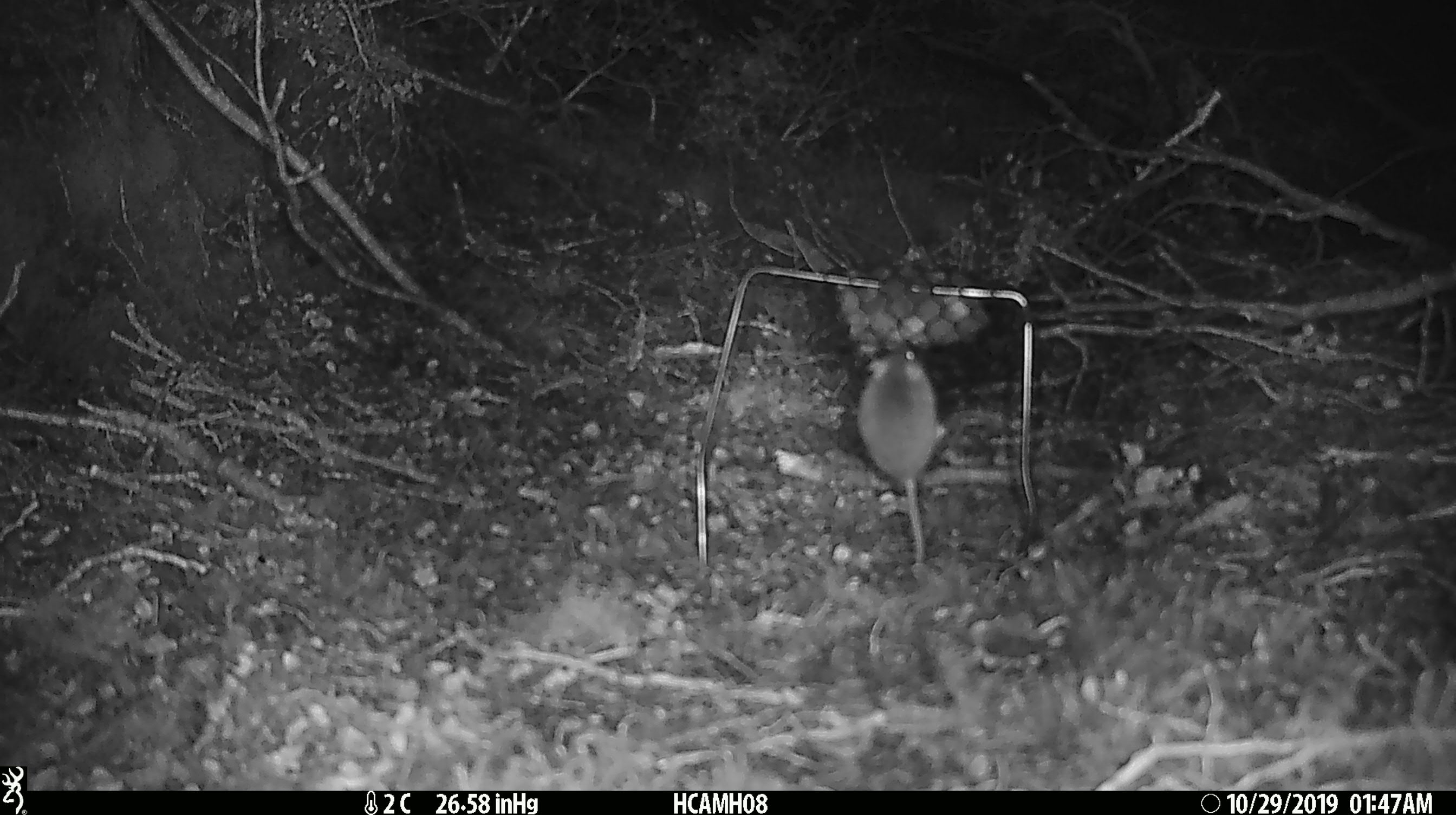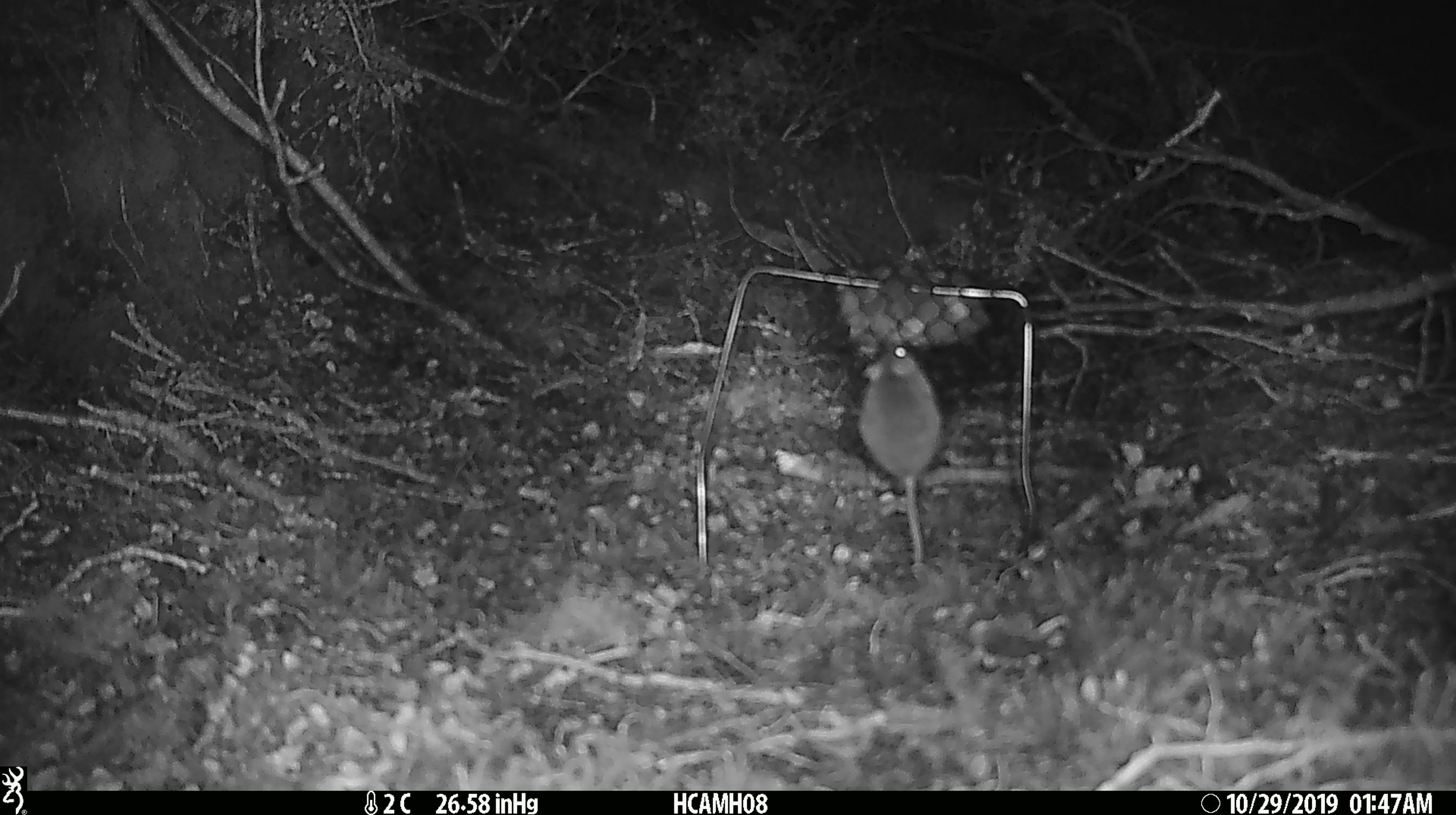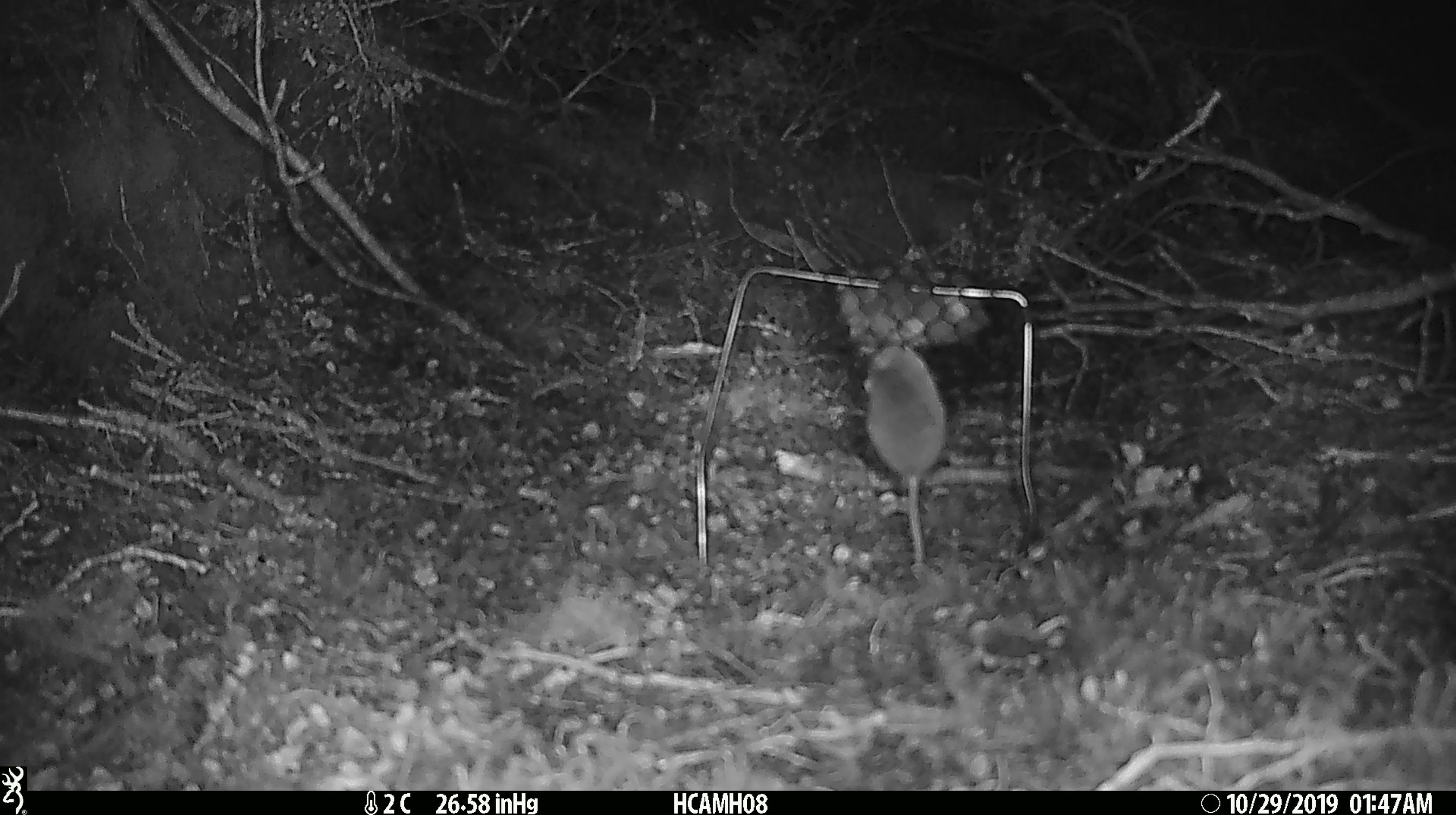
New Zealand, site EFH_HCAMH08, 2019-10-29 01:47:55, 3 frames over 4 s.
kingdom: Animalia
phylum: Chordata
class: Mammalia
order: Rodentia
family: Muridae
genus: Mus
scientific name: Mus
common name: mouse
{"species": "mouse (Mus)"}